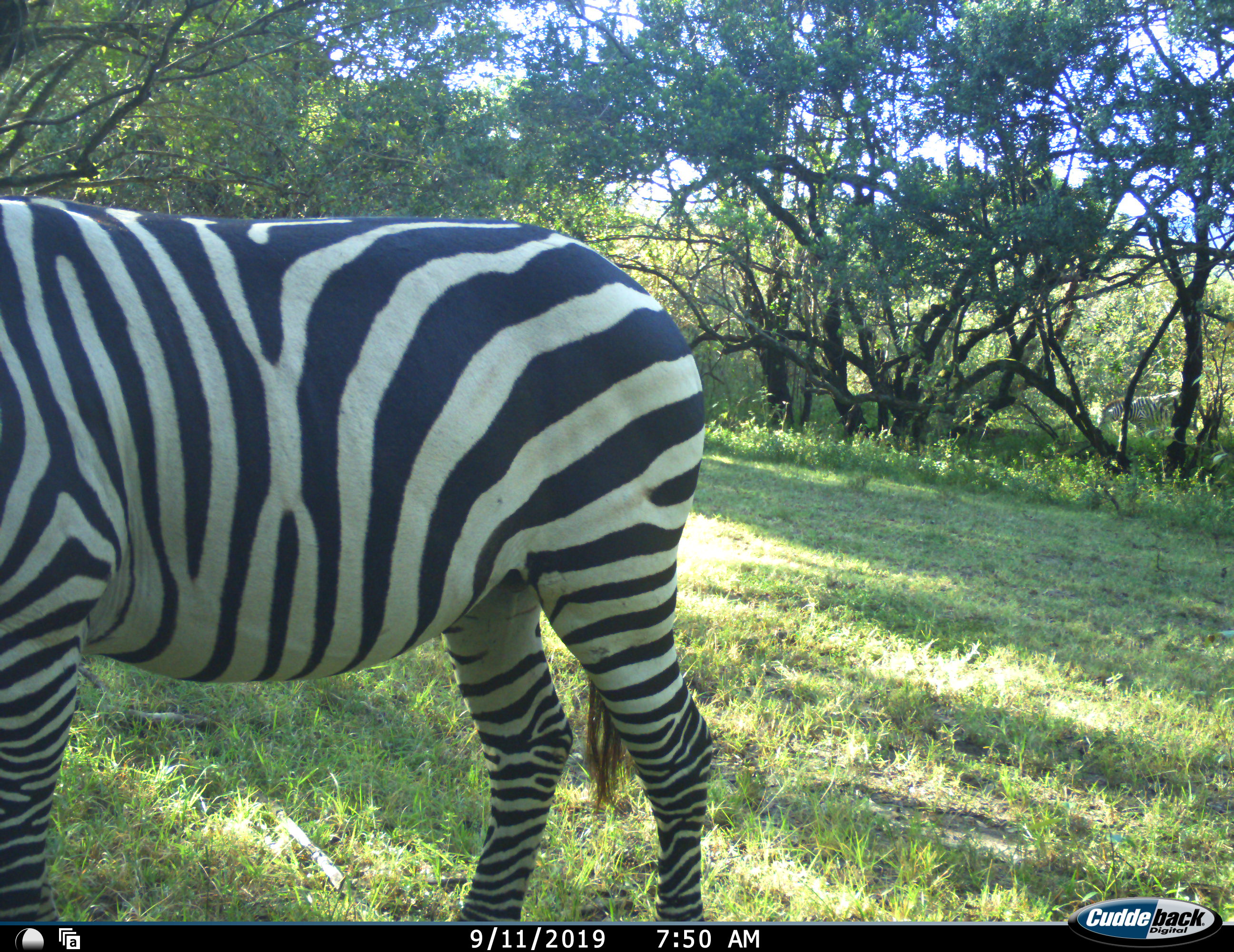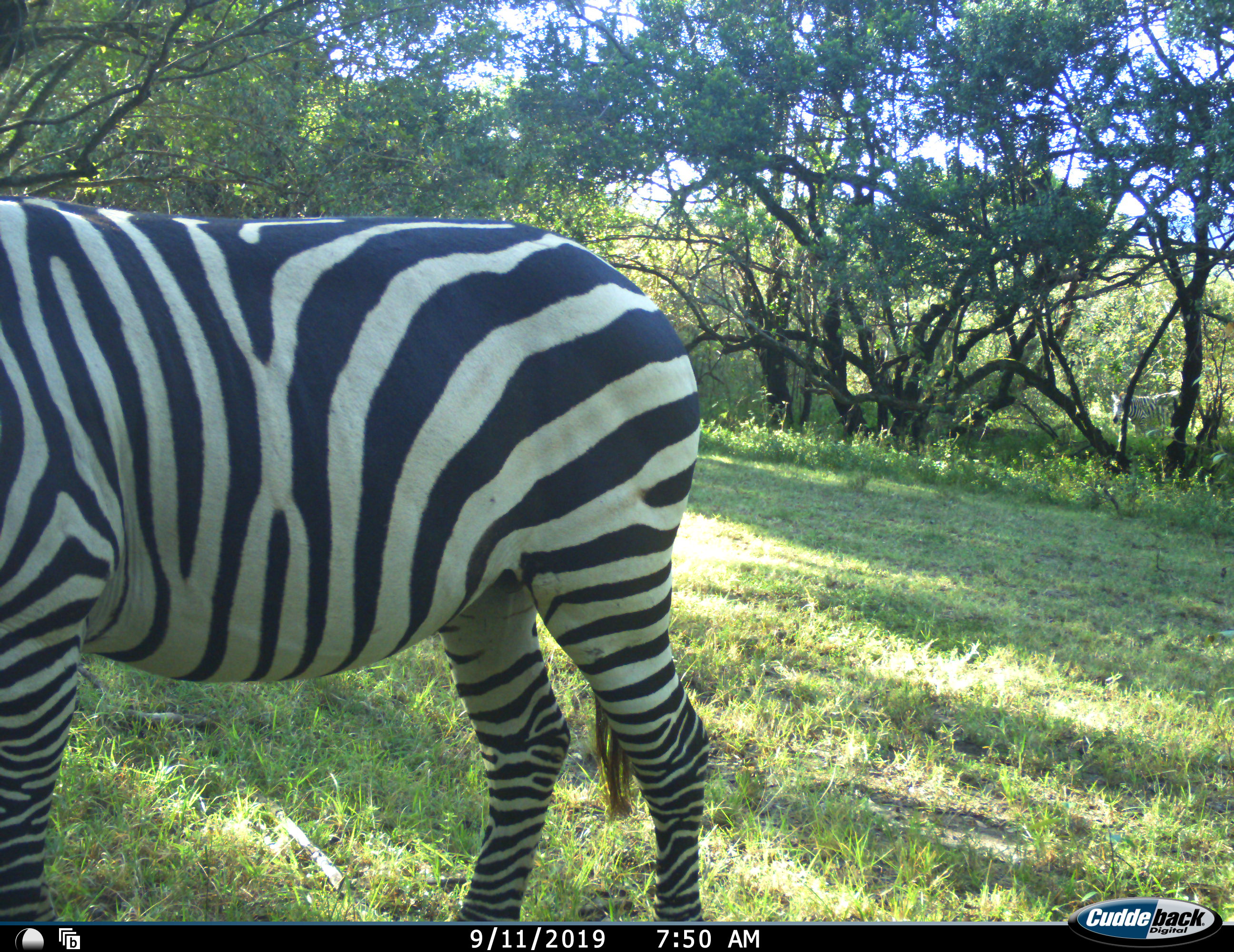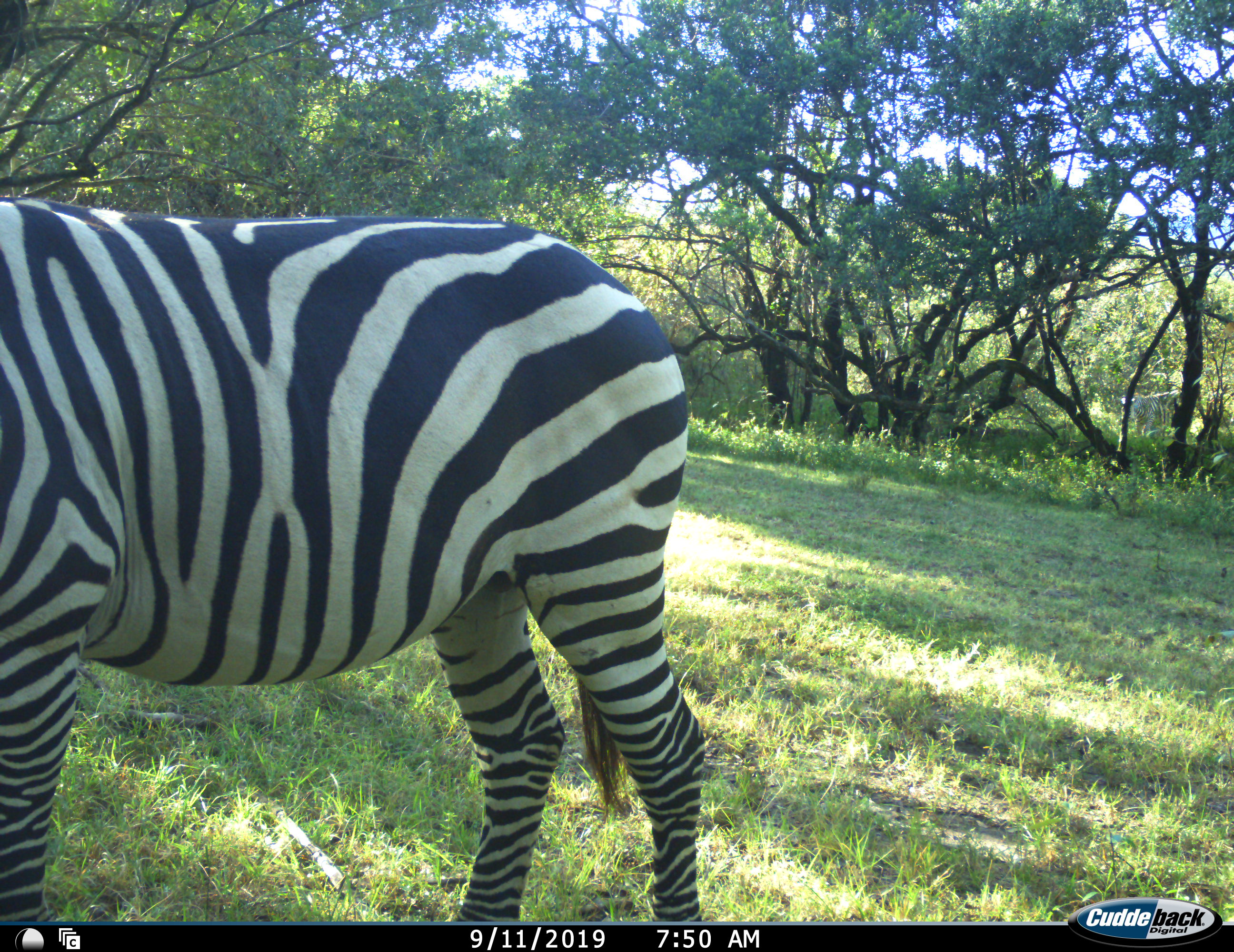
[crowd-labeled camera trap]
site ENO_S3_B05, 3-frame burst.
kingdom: Animalia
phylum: Chordata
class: Mammalia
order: Perissodactyla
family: Equidae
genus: Equus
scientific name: Equus quagga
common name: plains zebra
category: zebraplains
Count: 1.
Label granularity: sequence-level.